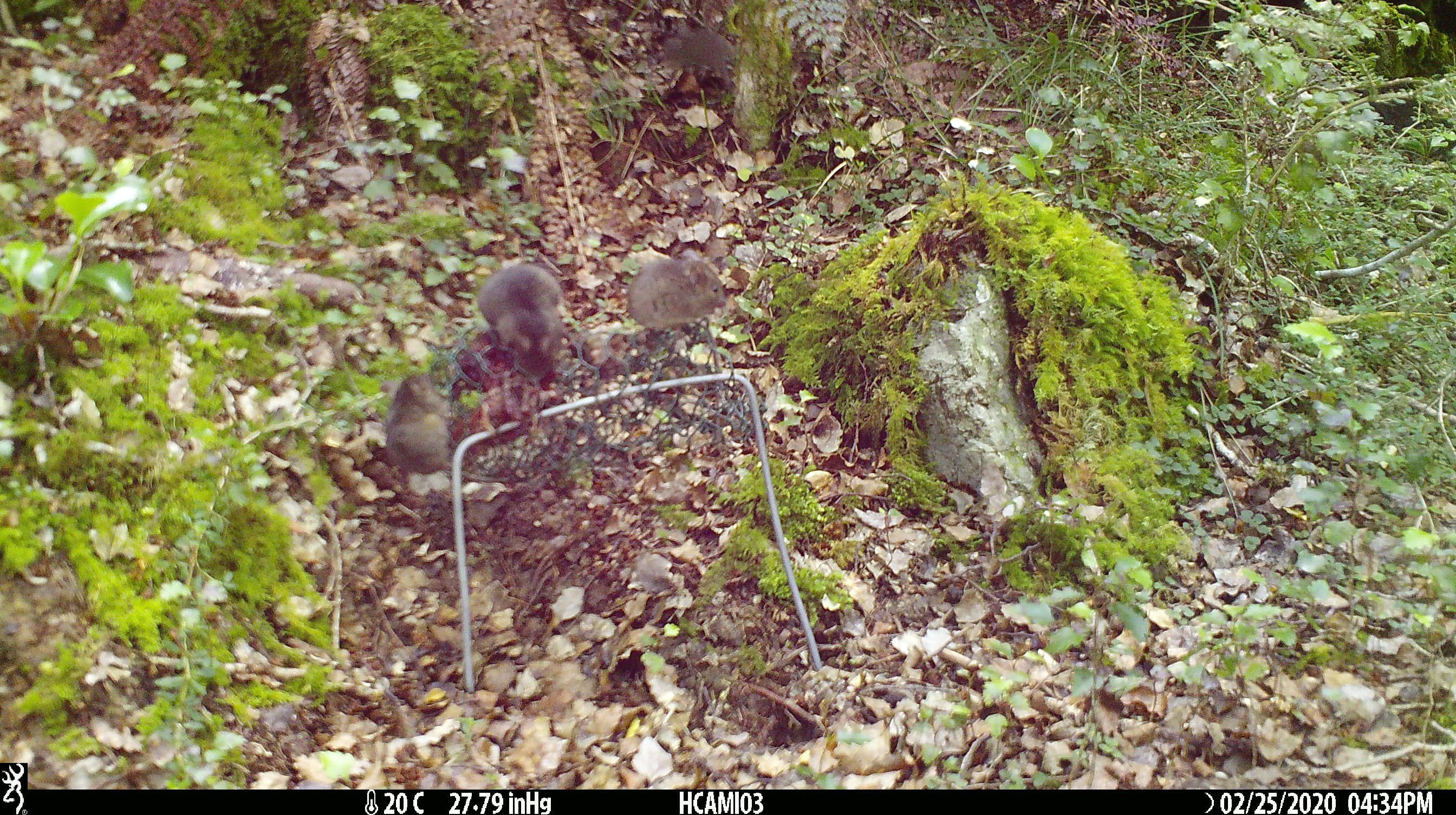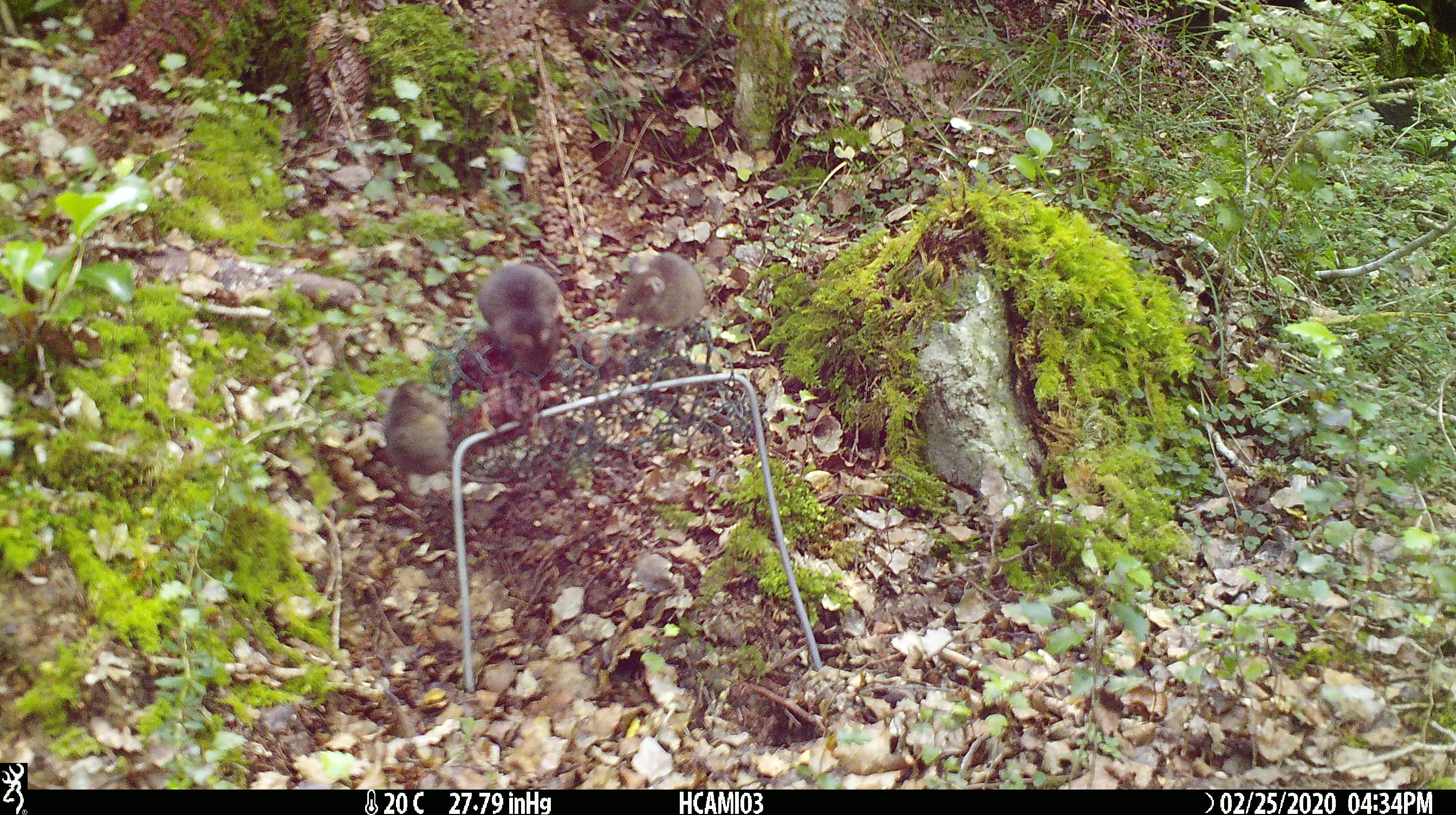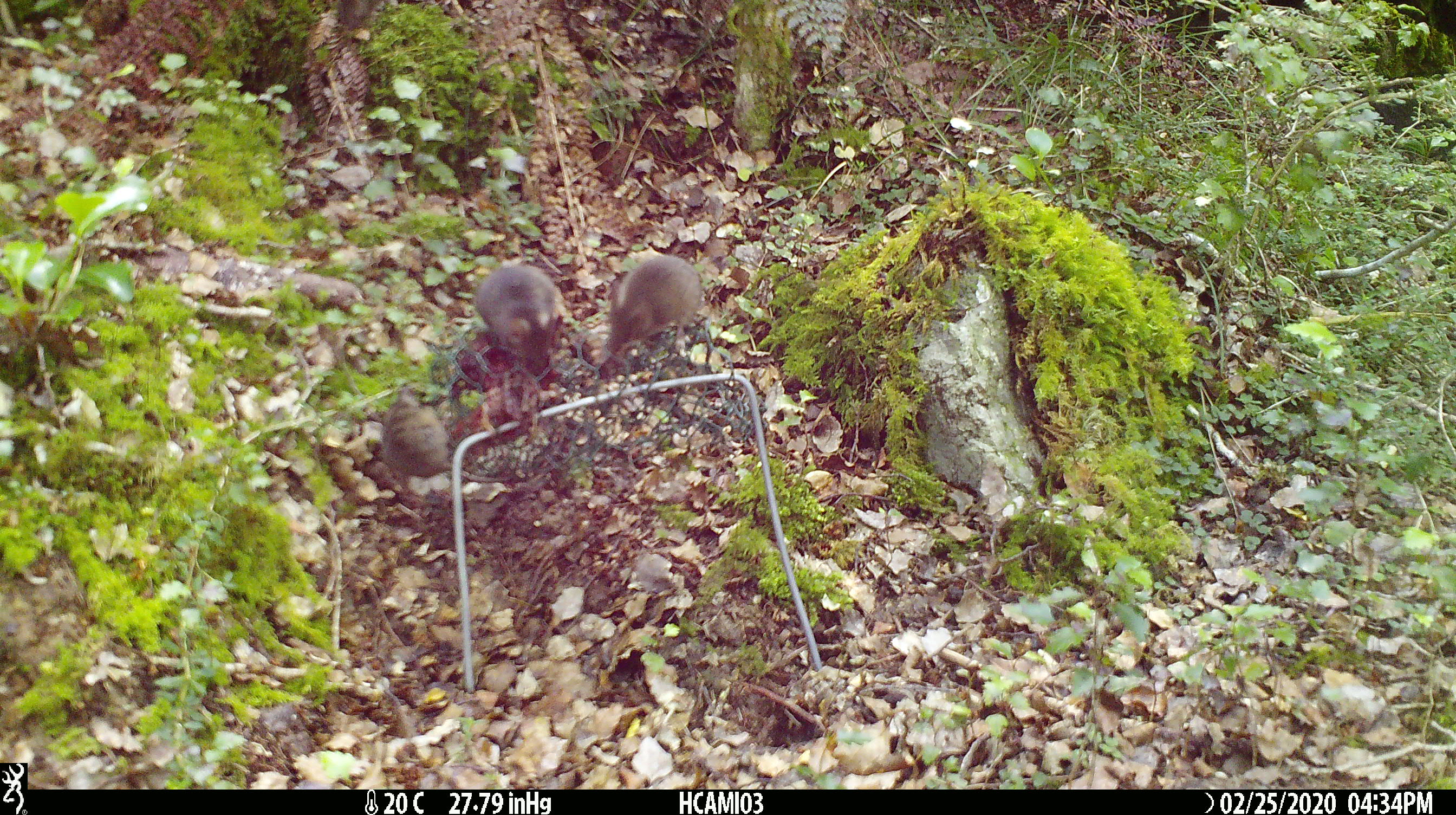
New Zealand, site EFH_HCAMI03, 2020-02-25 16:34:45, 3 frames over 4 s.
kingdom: Animalia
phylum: Chordata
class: Mammalia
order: Rodentia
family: Muridae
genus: Mus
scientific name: Mus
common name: mouse